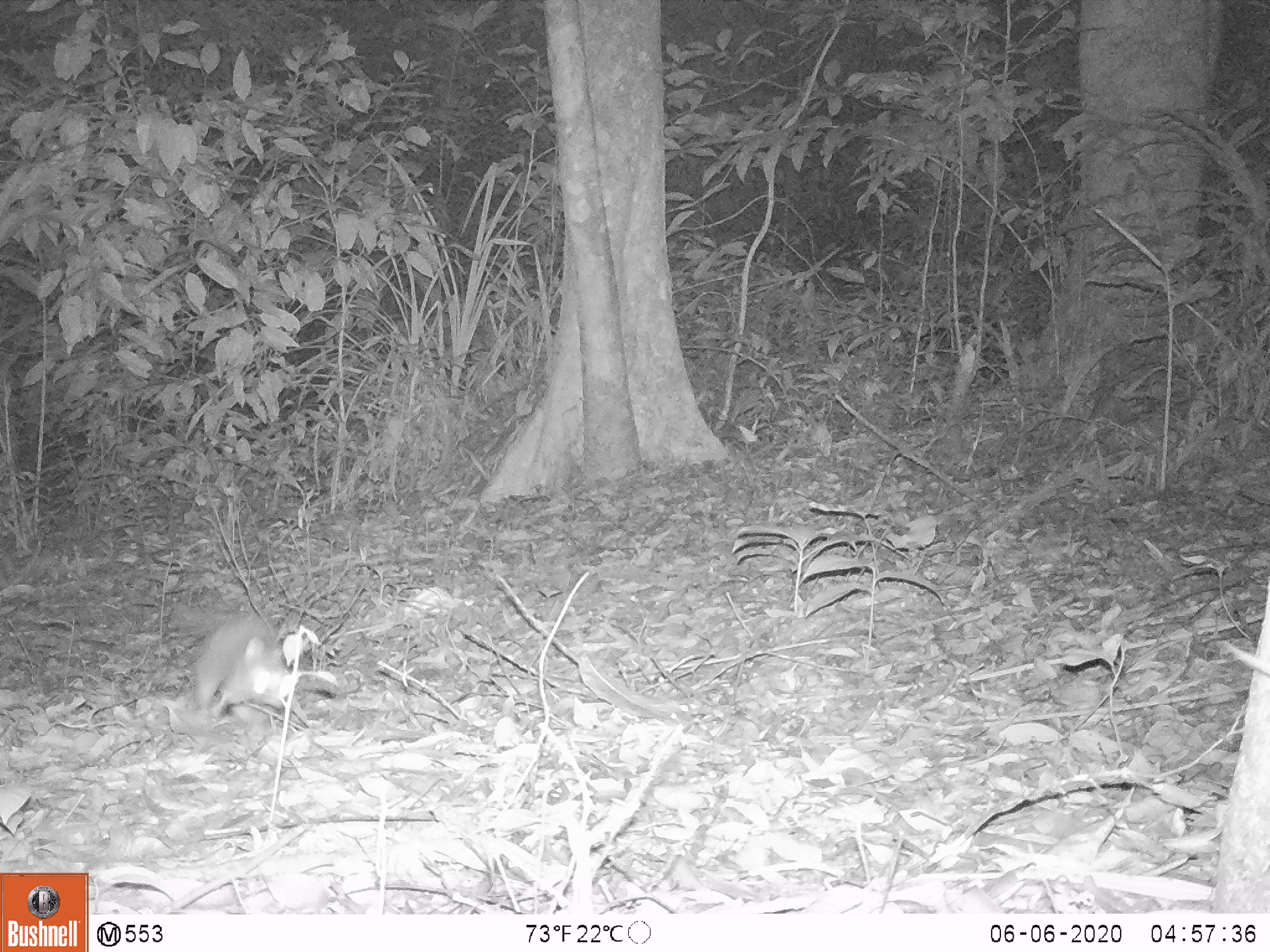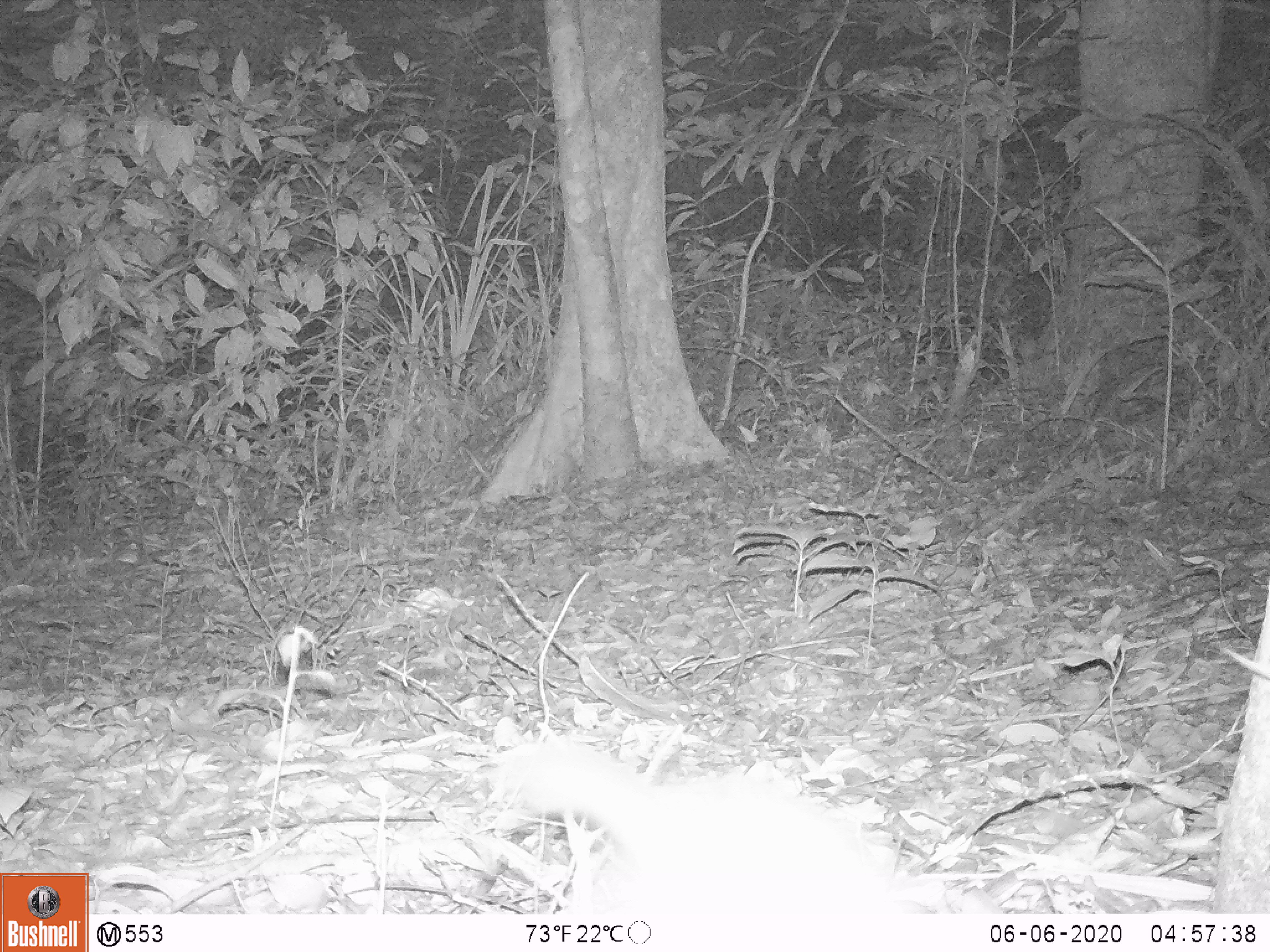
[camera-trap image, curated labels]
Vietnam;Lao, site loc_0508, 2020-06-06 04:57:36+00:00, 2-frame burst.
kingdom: Animalia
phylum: Chordata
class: Mammalia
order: Carnivora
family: Mustelidae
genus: Melogale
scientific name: Melogale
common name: ferret badger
Ferret badger (Melogale). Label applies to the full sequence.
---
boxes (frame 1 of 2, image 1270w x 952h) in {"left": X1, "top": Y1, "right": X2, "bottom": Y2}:
ferret badger: {"left": 173, "top": 604, "right": 311, "bottom": 729}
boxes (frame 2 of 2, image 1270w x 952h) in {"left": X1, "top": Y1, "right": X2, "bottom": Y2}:
ferret badger: {"left": 509, "top": 741, "right": 918, "bottom": 913}